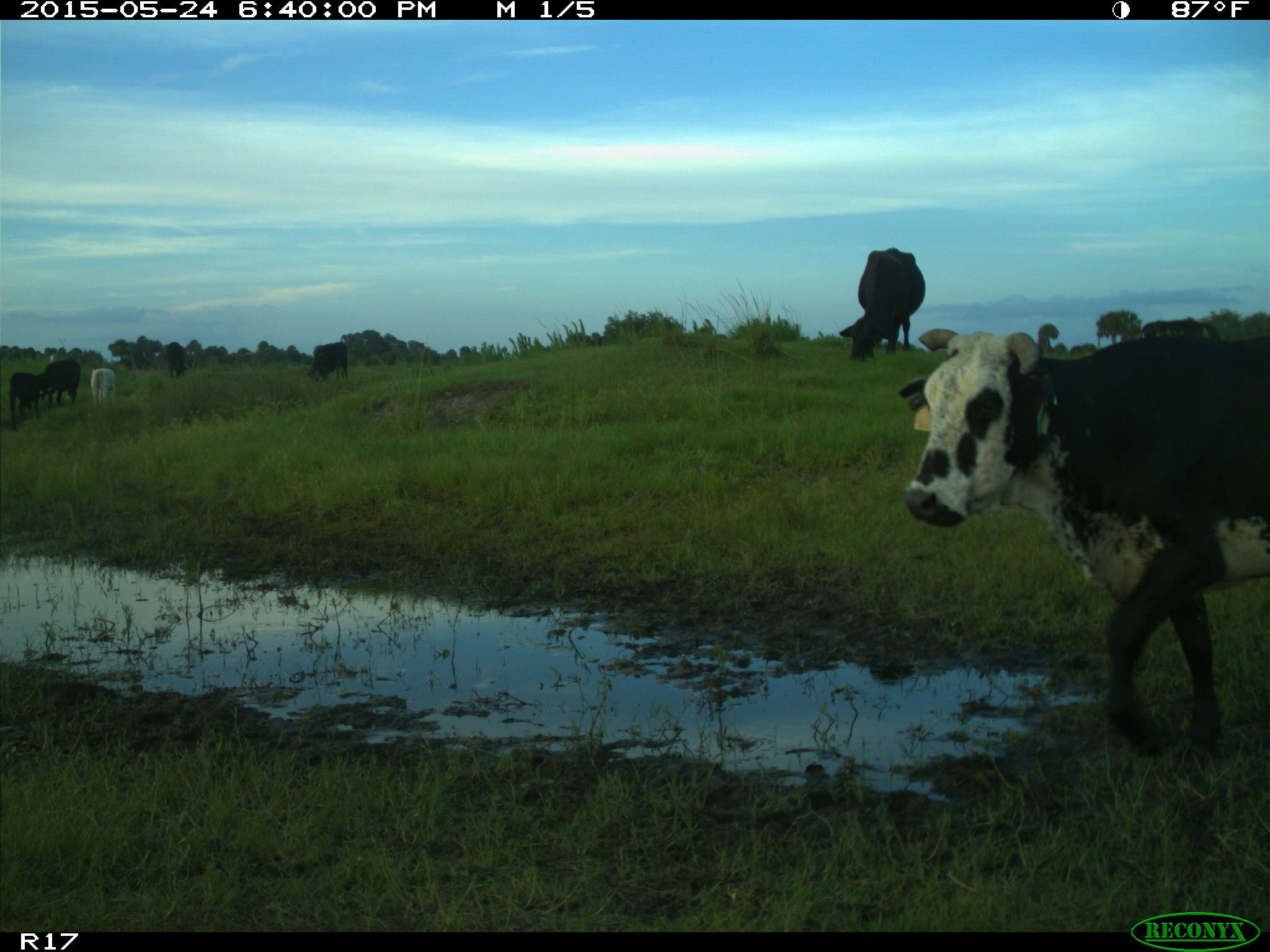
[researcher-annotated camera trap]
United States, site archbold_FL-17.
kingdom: Animalia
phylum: Chordata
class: Mammalia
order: Artiodactyla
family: Bovidae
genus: Bos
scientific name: Bos taurus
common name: domestic cow